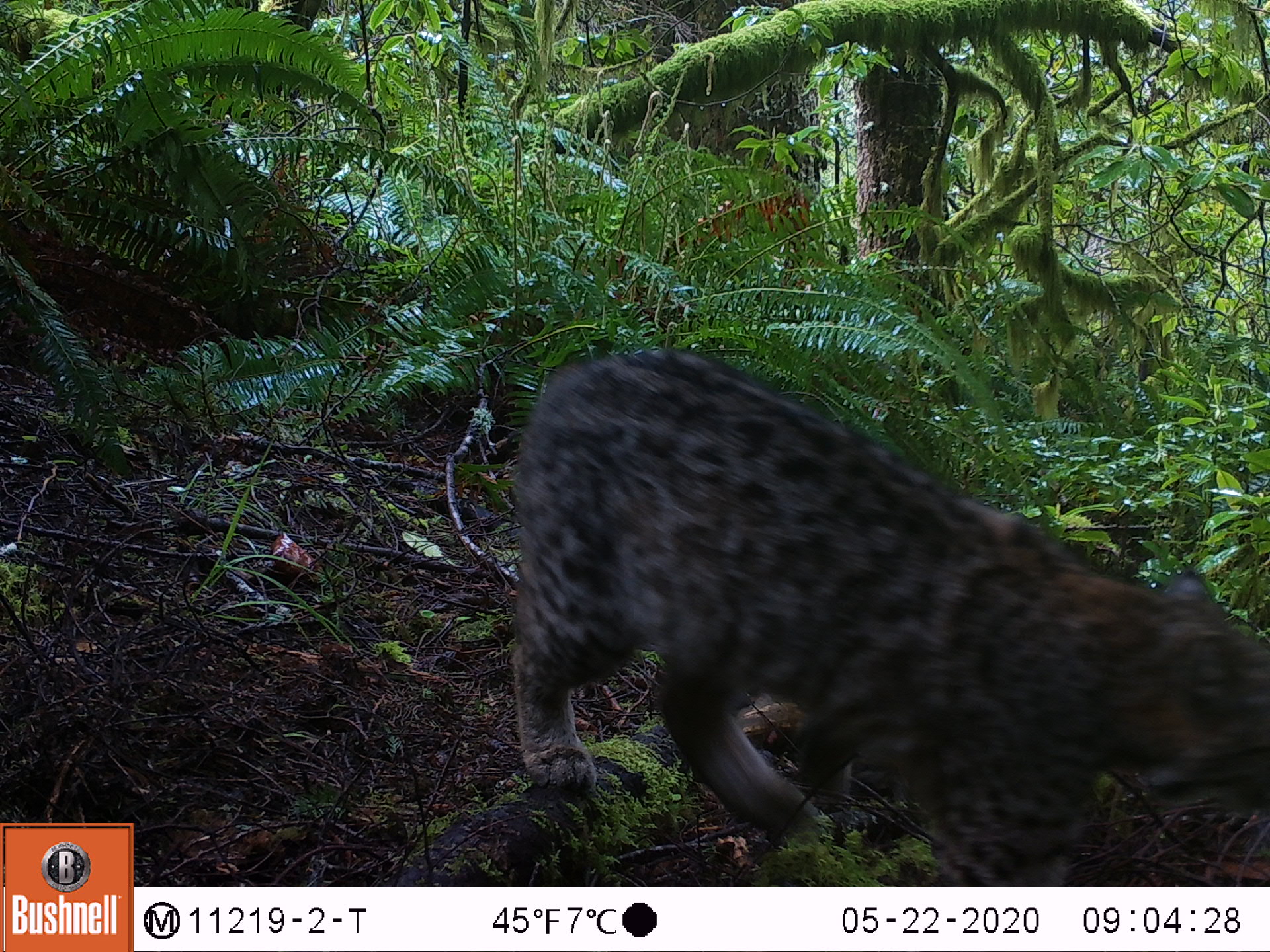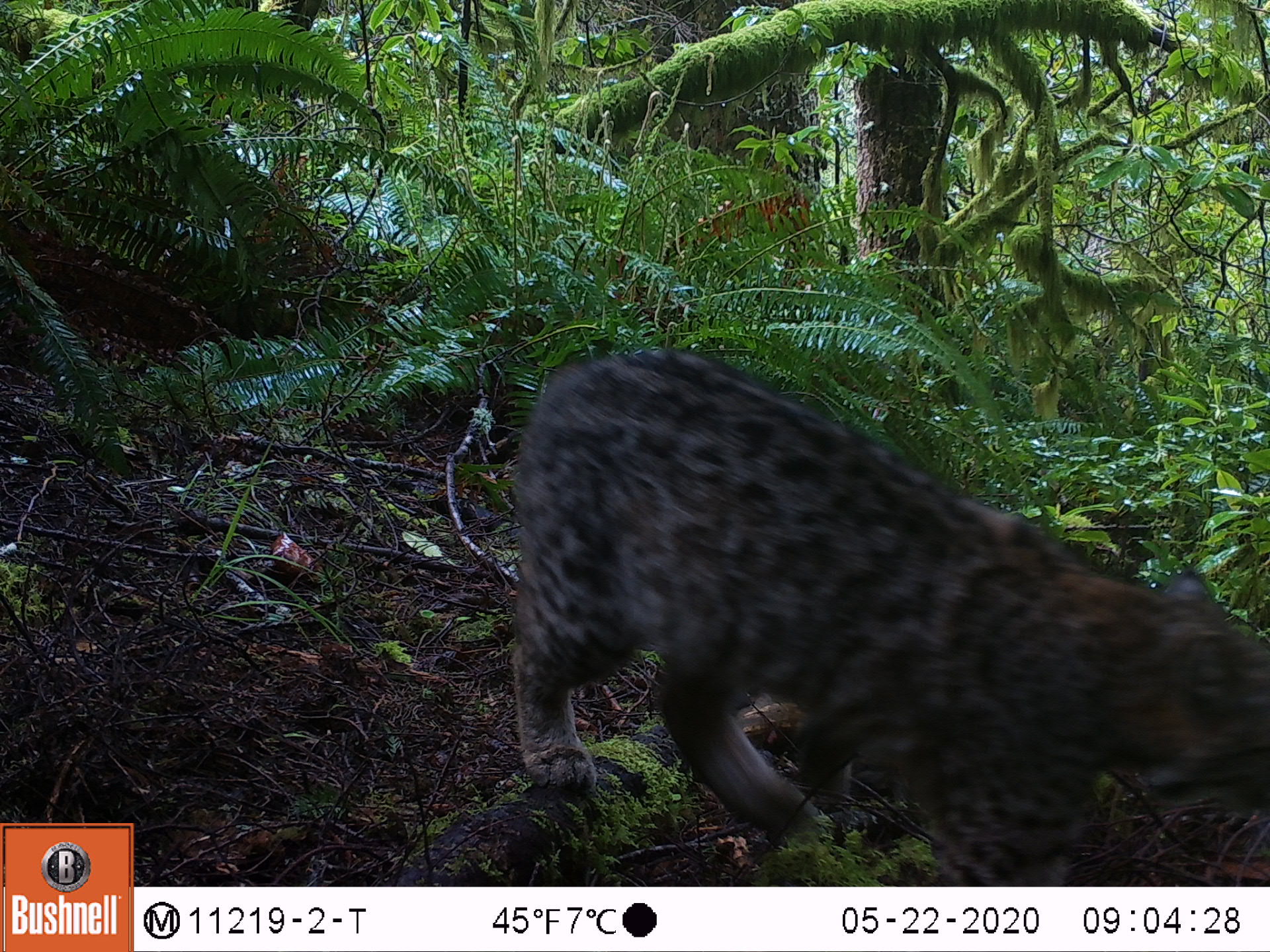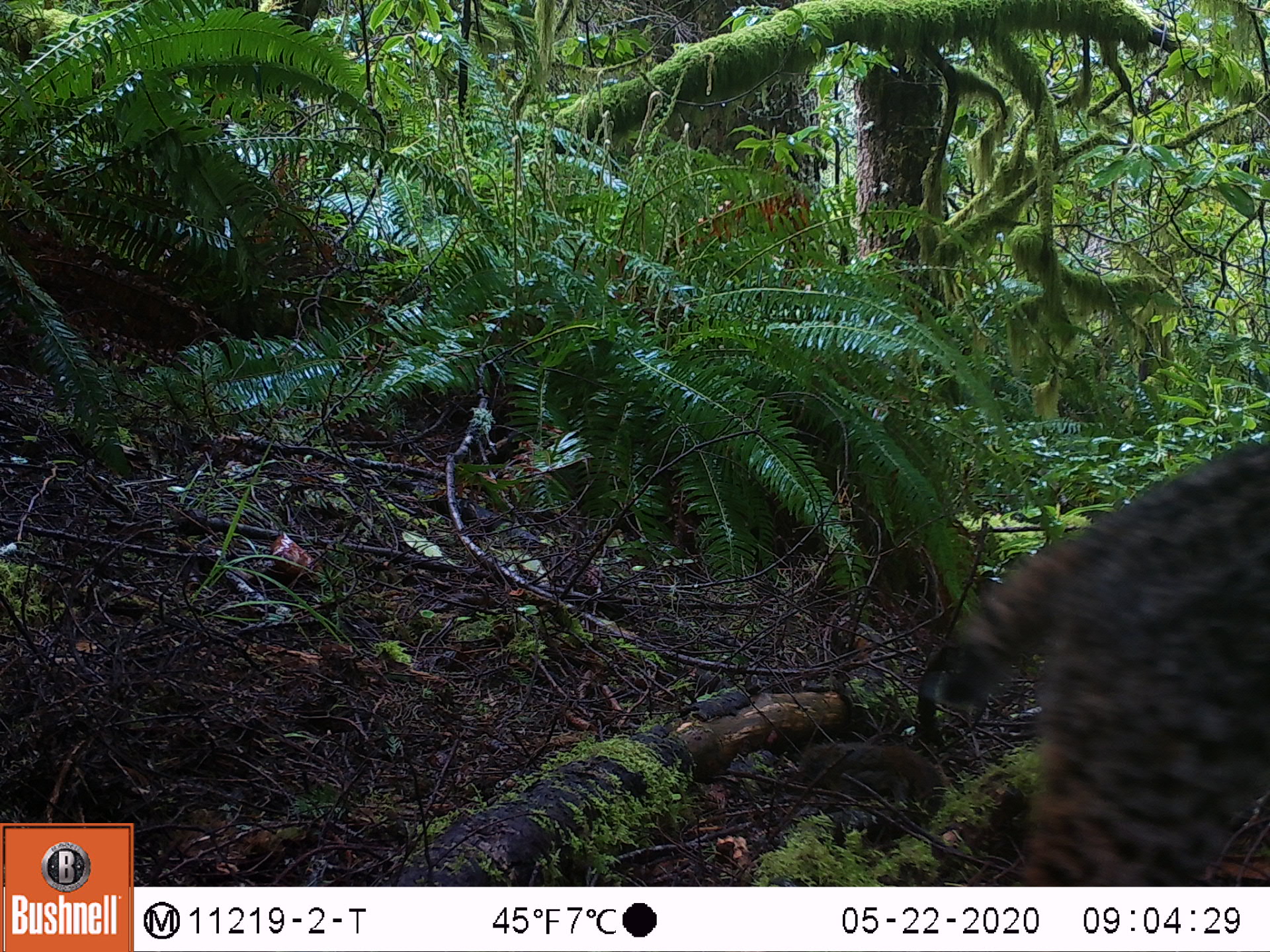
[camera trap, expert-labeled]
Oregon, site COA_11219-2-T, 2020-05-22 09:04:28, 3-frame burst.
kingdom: Animalia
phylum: Chordata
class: Mammalia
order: Carnivora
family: Felidae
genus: Lynx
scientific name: Lynx rufus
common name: bobcat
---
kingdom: Animalia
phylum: Chordata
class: Mammalia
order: Rodentia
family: Sciuridae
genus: Tamiasciurus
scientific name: Tamiasciurus douglasii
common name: douglas squirrel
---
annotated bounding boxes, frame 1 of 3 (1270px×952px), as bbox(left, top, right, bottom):
bobcat: bbox(497, 336, 1266, 882)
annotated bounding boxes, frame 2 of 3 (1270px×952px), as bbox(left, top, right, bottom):
douglas squirrel: bbox(505, 348, 1263, 880)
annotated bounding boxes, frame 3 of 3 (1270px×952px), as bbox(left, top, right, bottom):
bobcat: bbox(924, 408, 1266, 882)